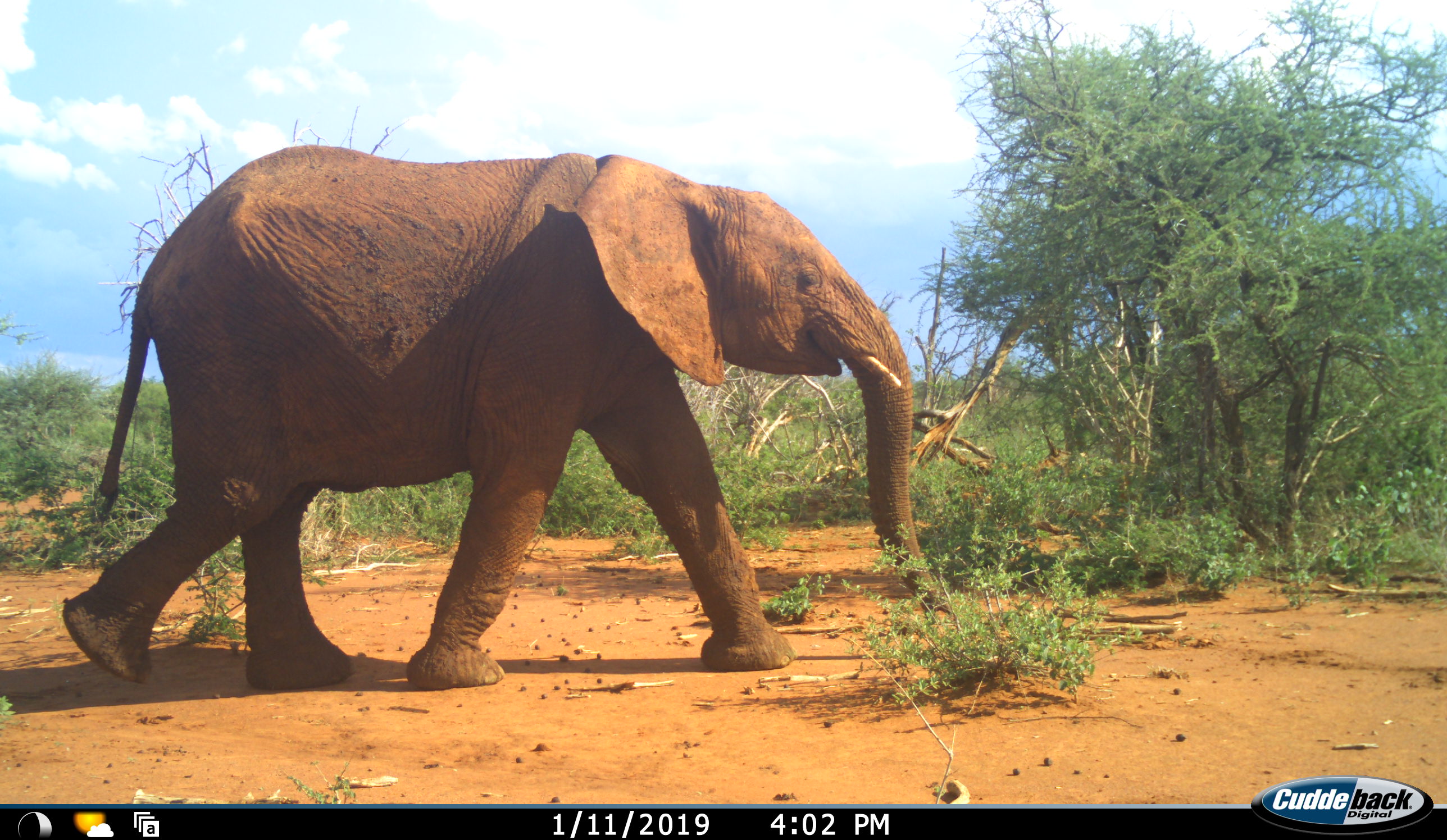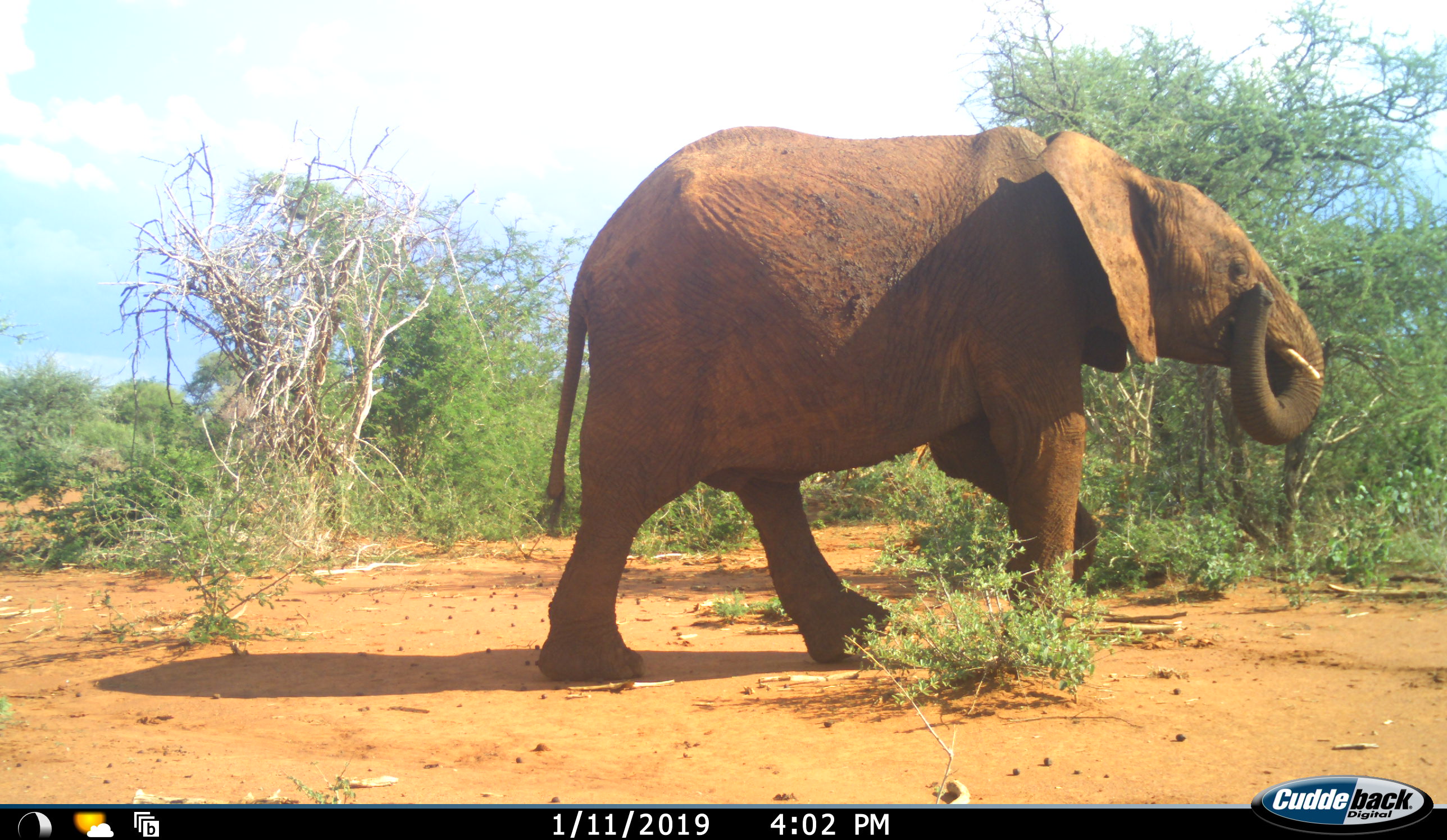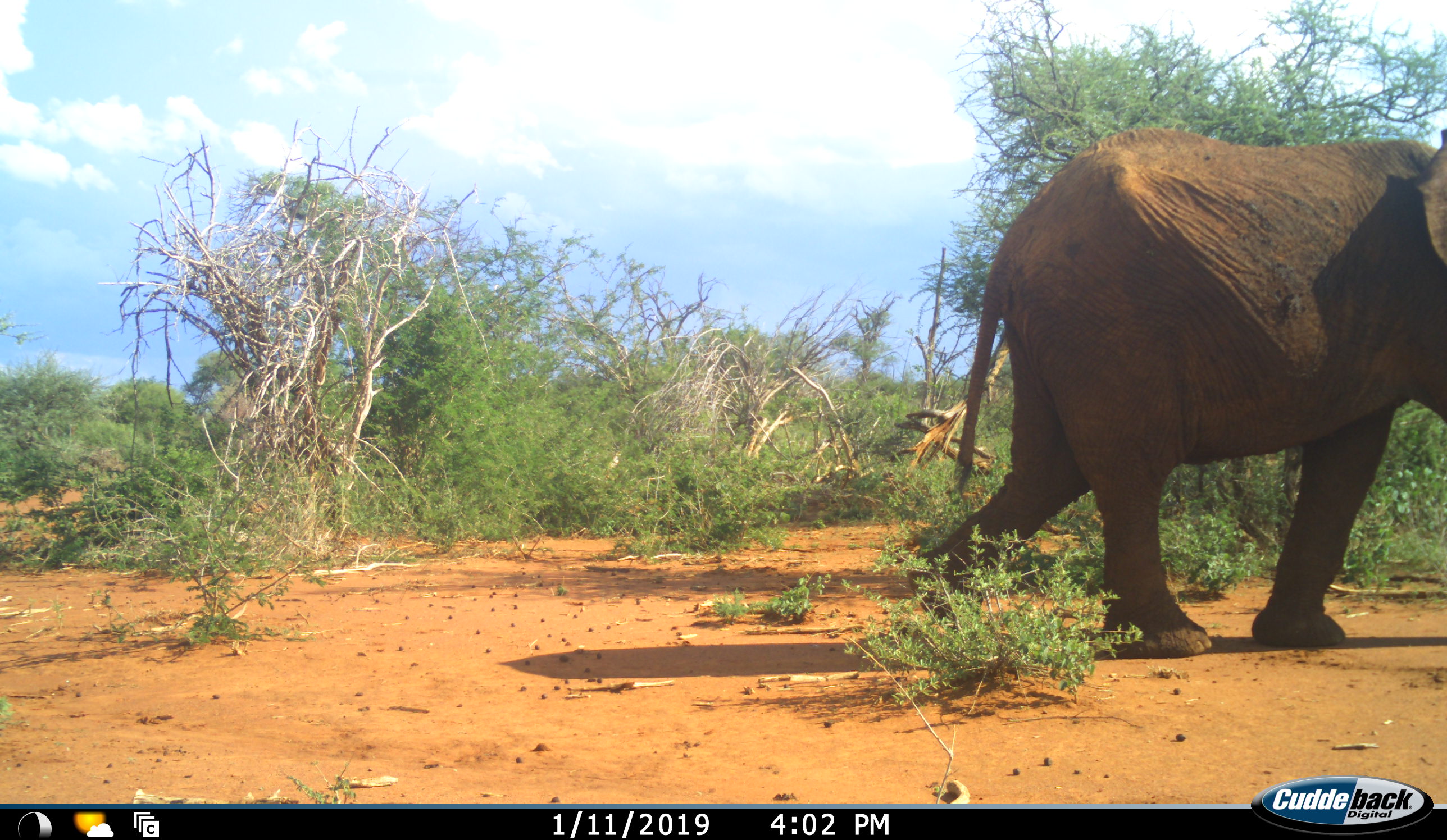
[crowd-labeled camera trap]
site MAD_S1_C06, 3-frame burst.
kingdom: Animalia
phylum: Chordata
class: Mammalia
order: Proboscidea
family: Elephantidae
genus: Loxodonta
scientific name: Loxodonta africana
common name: african bush elephant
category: elephant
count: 1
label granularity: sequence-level